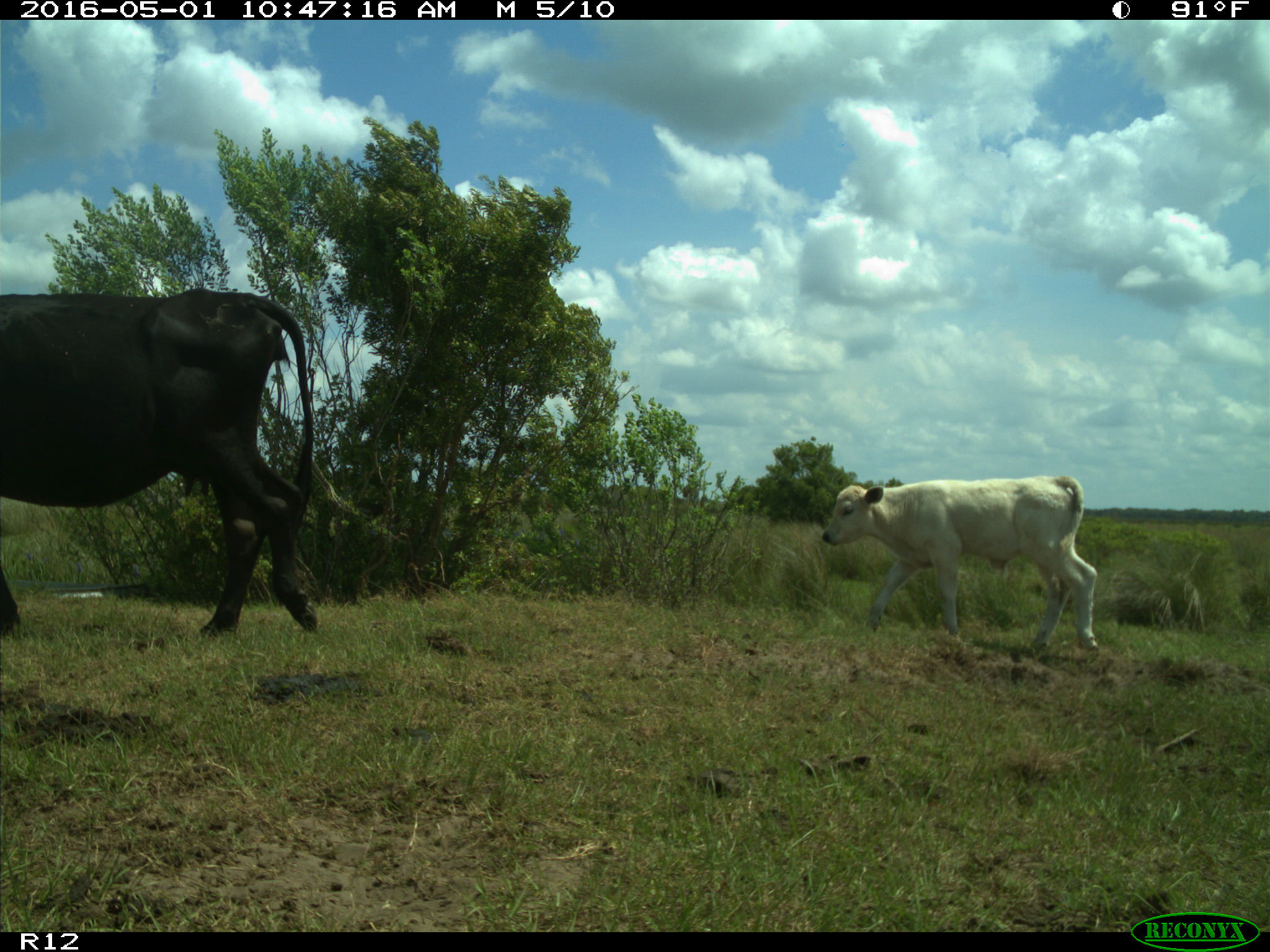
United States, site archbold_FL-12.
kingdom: Animalia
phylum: Chordata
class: Mammalia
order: Artiodactyla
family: Bovidae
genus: Bos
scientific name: Bos taurus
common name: domestic cow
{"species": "Bos taurus (domestic cow)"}